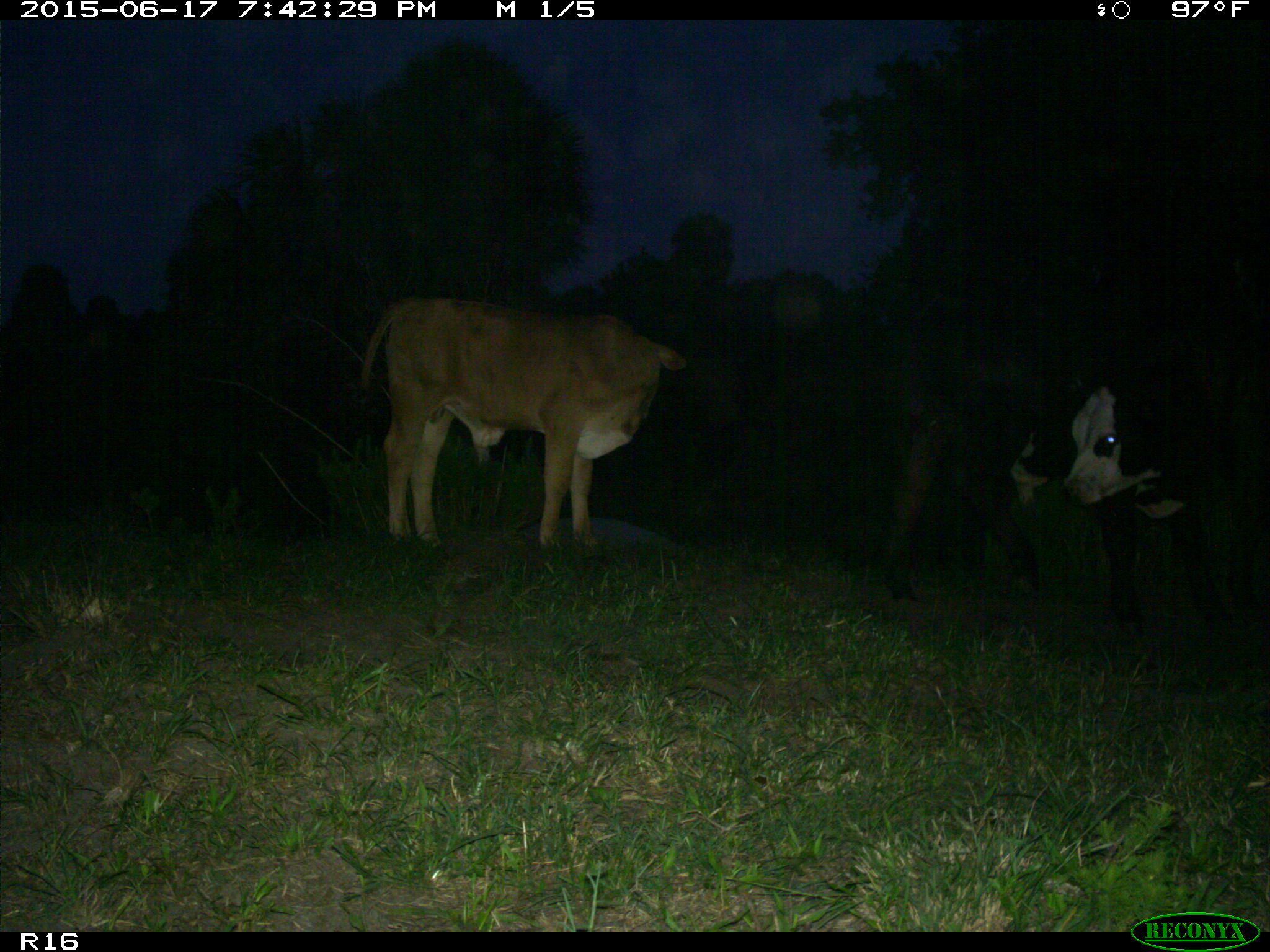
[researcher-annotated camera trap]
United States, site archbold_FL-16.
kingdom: Animalia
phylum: Chordata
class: Mammalia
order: Artiodactyla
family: Bovidae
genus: Bos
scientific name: Bos taurus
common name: domestic cow